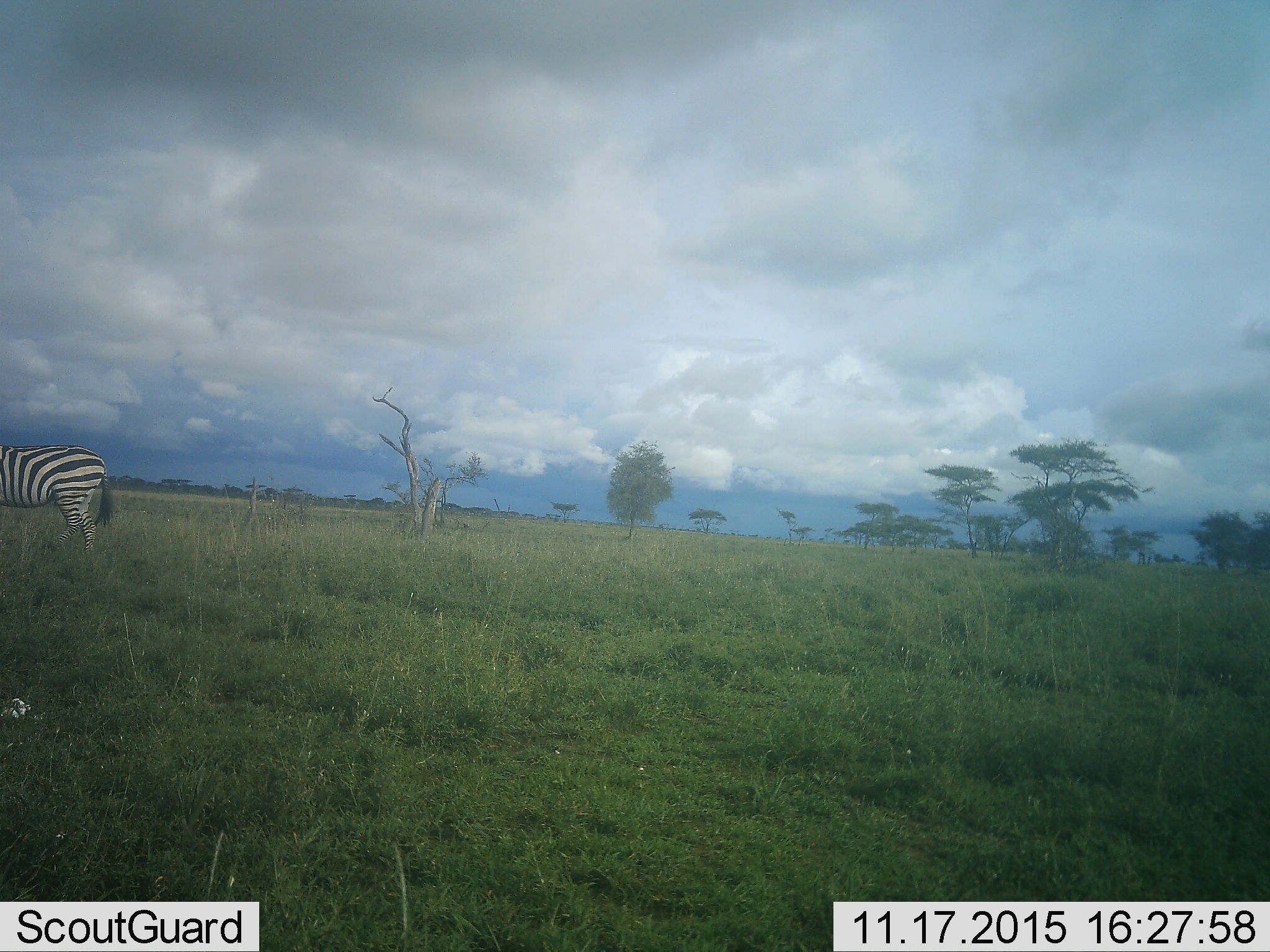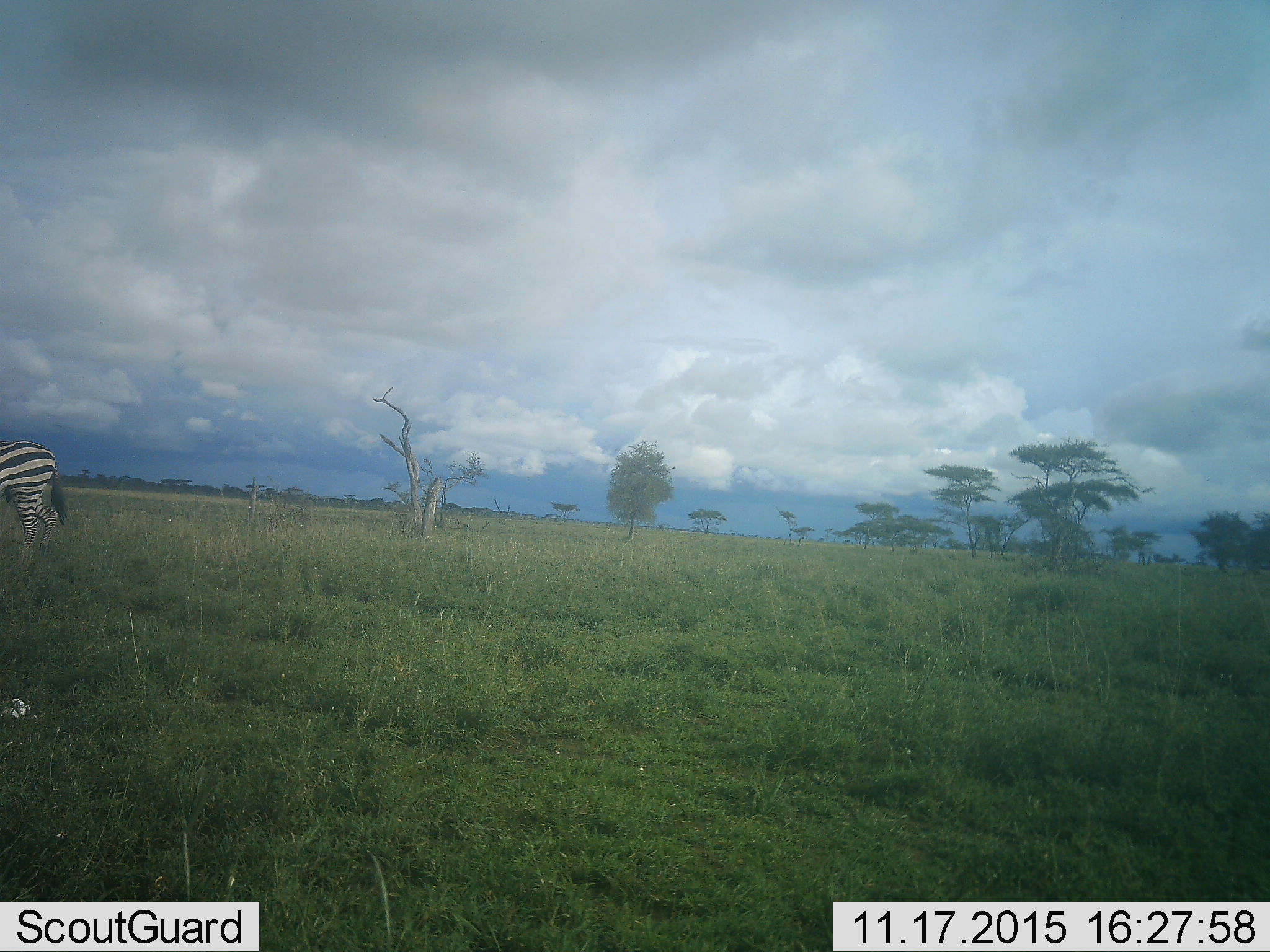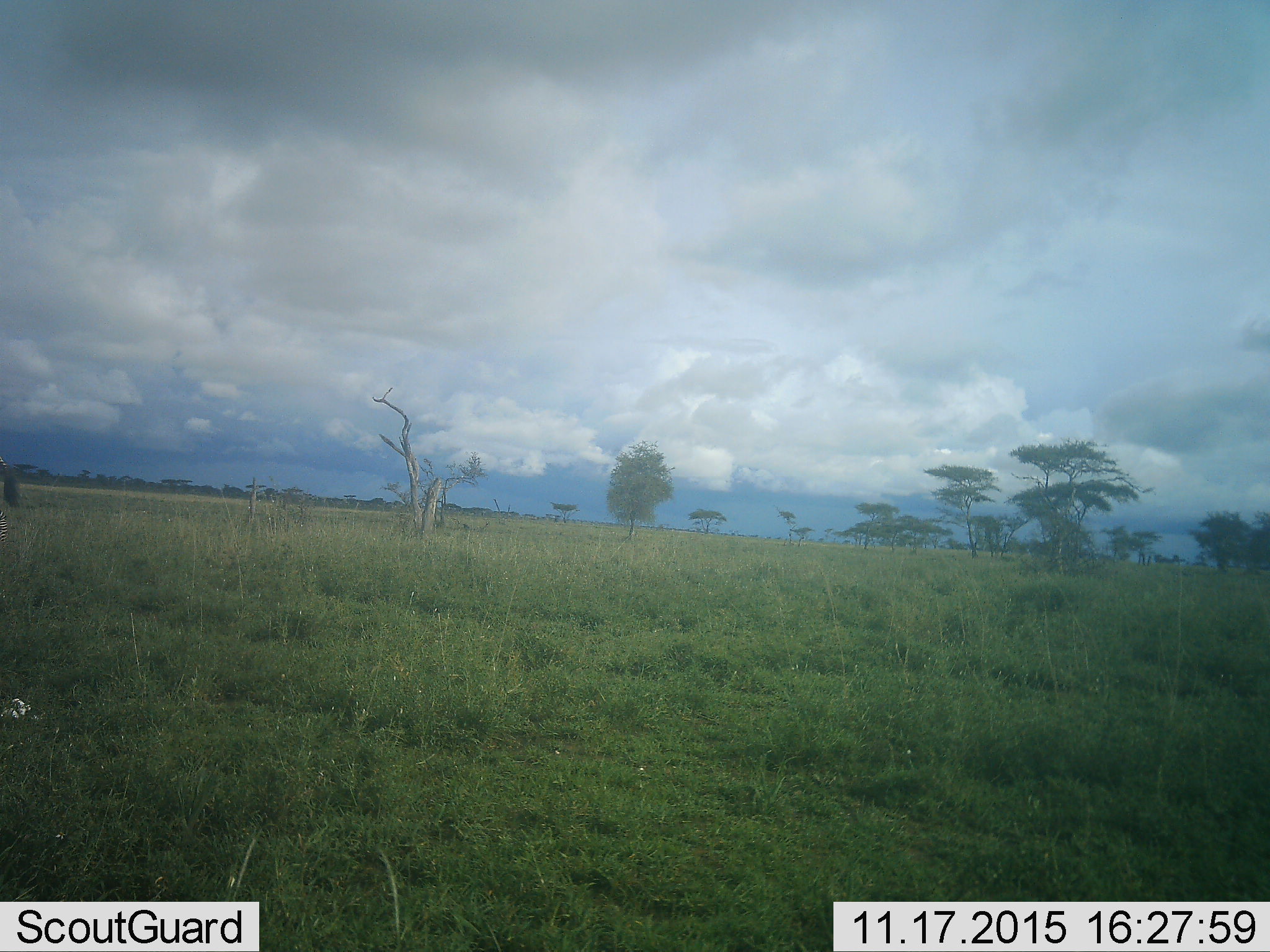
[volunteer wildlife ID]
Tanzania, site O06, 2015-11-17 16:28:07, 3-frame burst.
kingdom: Animalia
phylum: Chordata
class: Mammalia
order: Perissodactyla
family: Equidae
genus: Equus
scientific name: Equus quagga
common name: plains zebra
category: zebra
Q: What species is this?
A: Zebra (plains zebra) (Equus quagga).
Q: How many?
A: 1.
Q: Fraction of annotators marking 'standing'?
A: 22%.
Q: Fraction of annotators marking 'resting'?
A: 0%.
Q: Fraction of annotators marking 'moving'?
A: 89%.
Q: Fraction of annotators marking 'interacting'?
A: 0%.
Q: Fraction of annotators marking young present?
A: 0%.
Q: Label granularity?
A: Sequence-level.